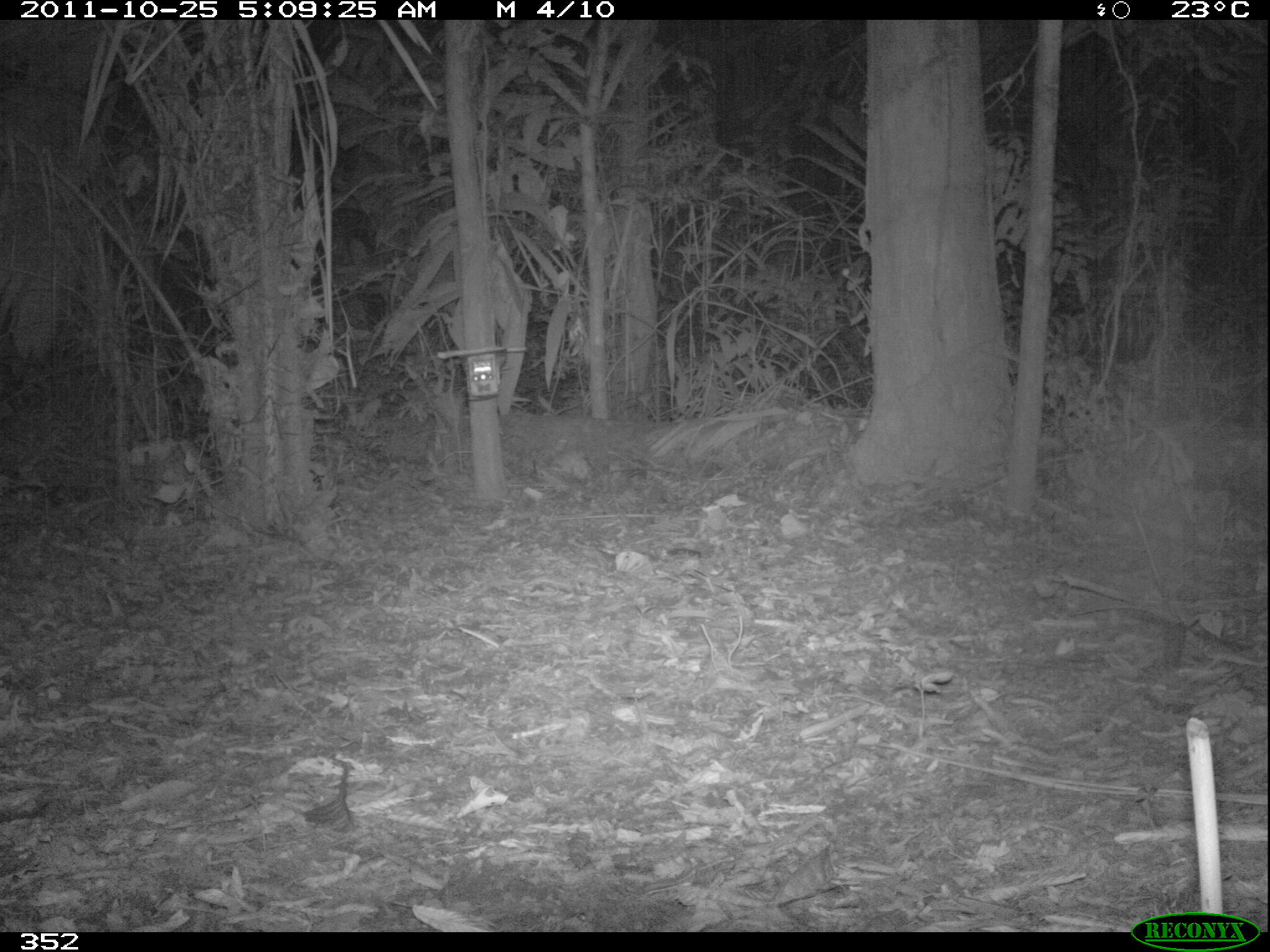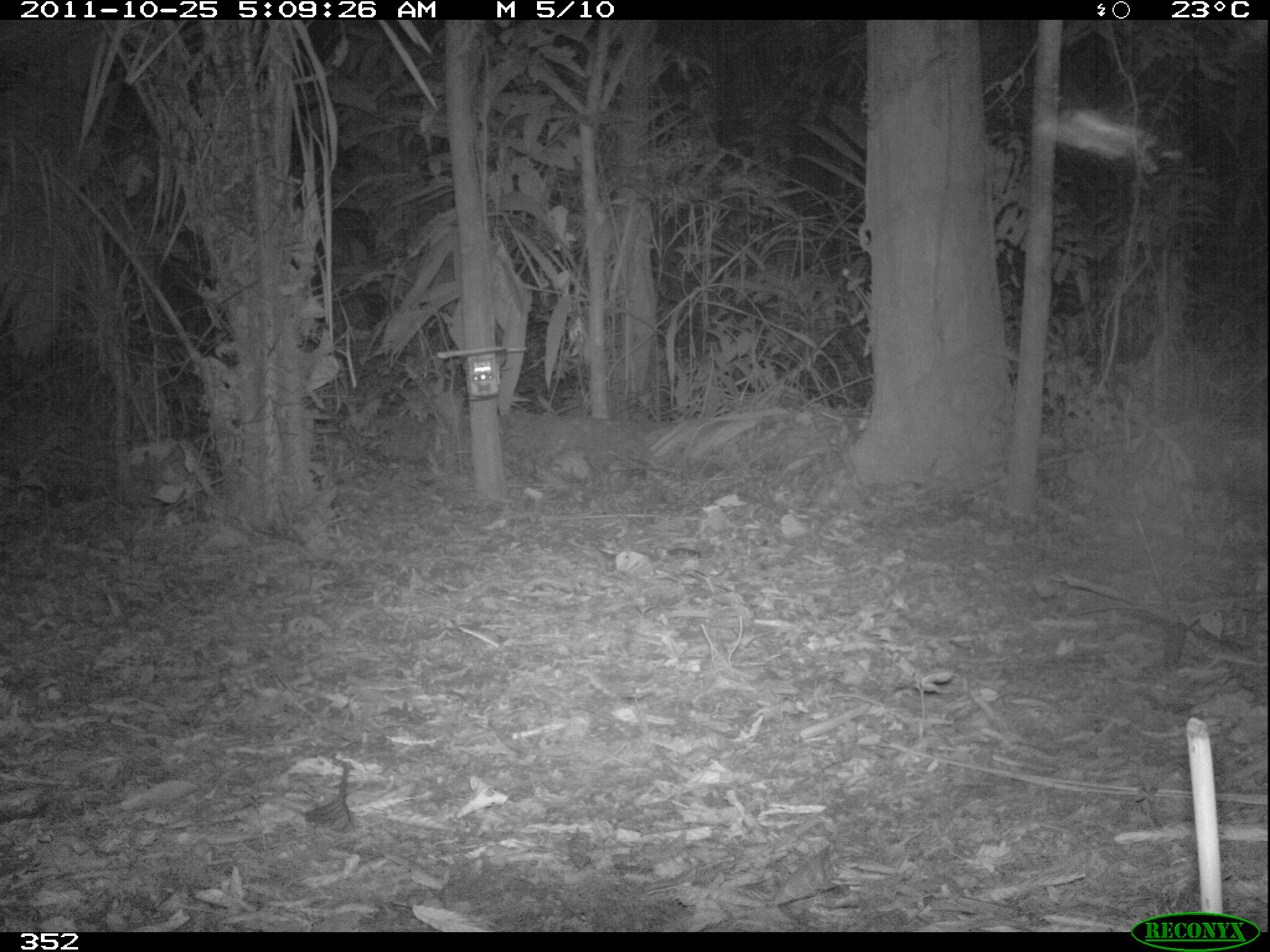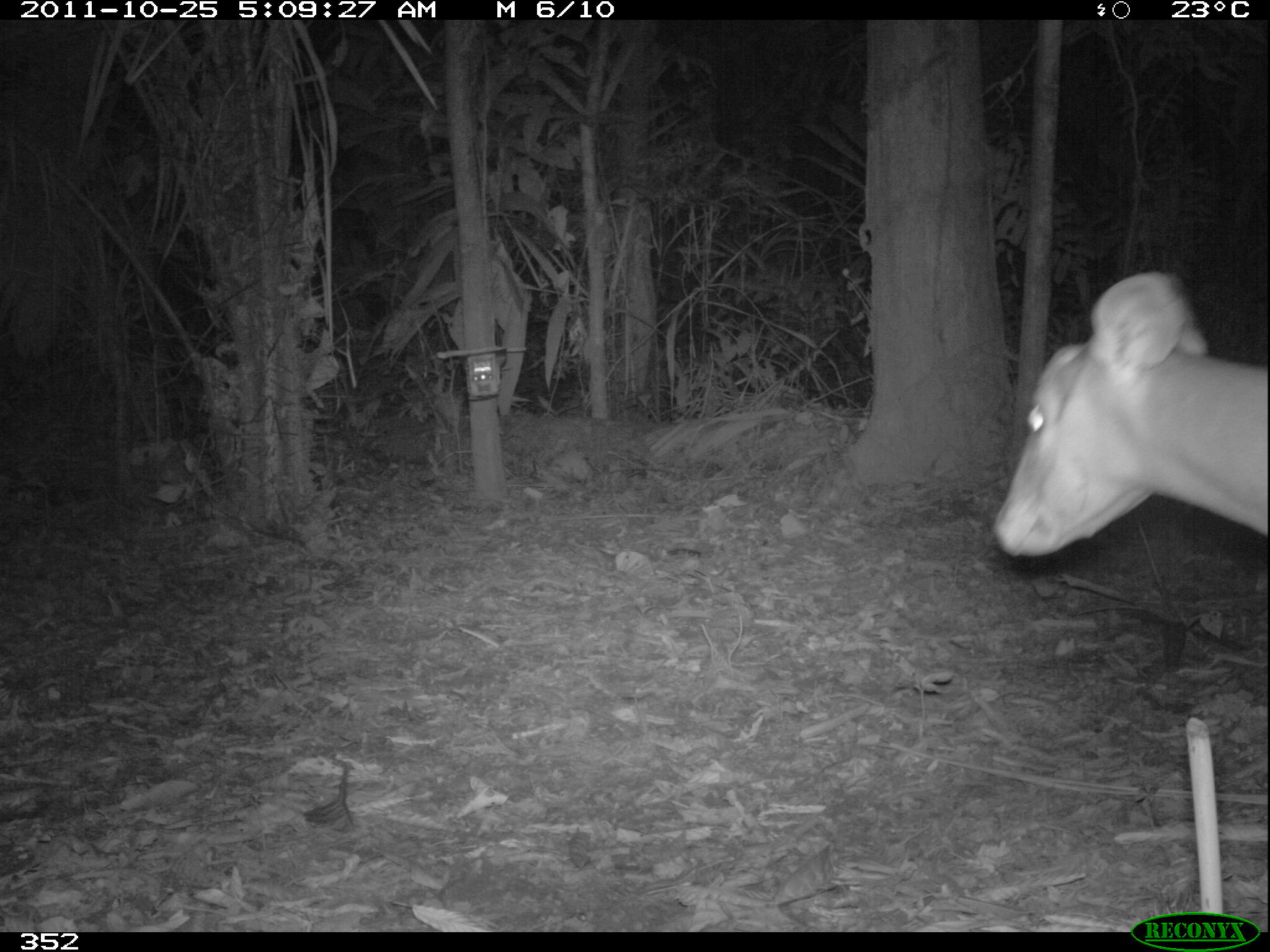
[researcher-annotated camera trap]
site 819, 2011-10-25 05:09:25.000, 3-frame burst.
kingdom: Animalia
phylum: Chordata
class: Mammalia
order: Artiodactyla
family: Cervidae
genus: Mazama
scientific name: Mazama americana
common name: red brocket